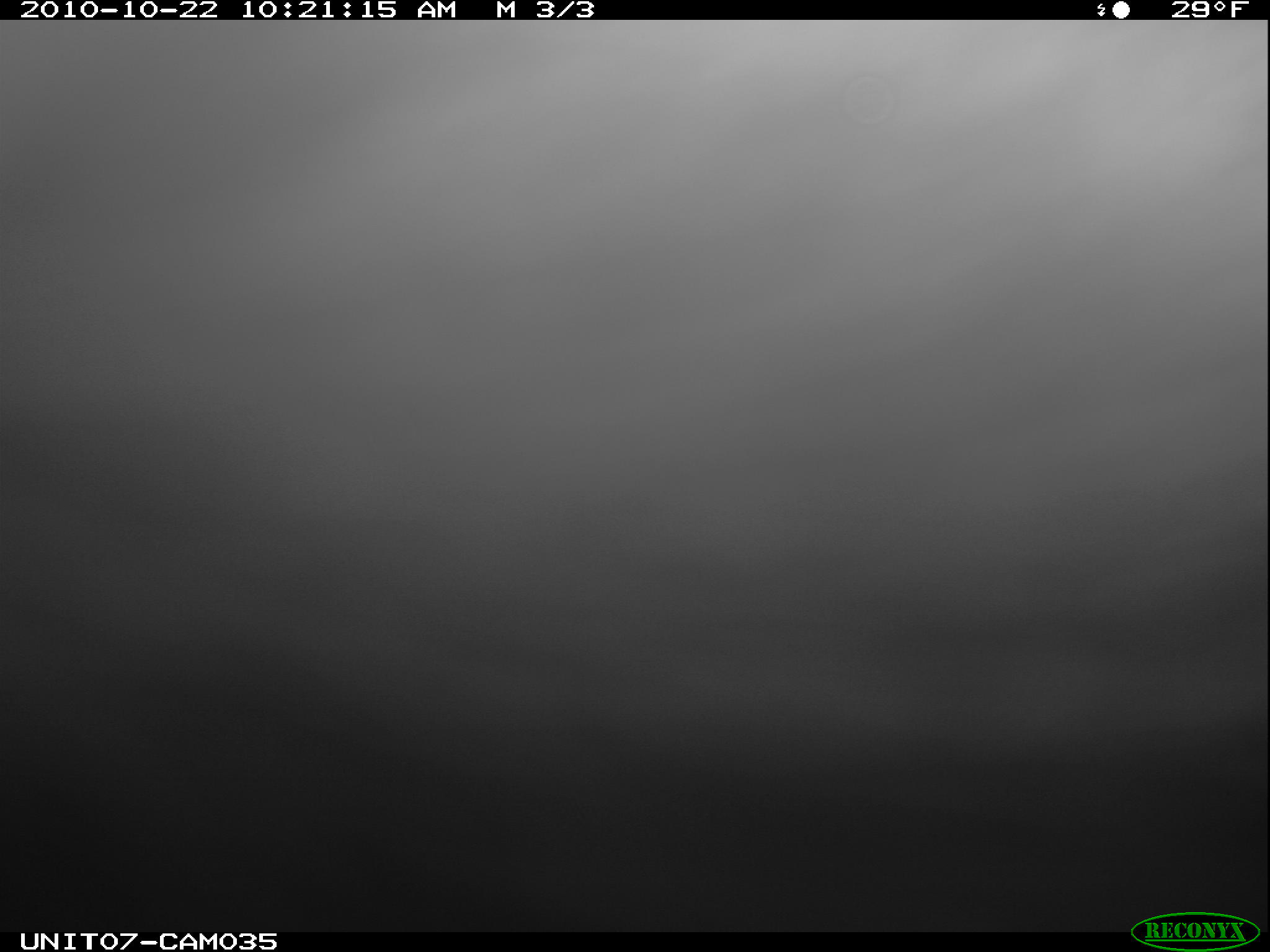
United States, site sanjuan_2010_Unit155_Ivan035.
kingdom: Animalia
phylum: Chordata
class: Mammalia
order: Rodentia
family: Erethizontidae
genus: Erethizon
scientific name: Erethizon dorsatum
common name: north american porcupine